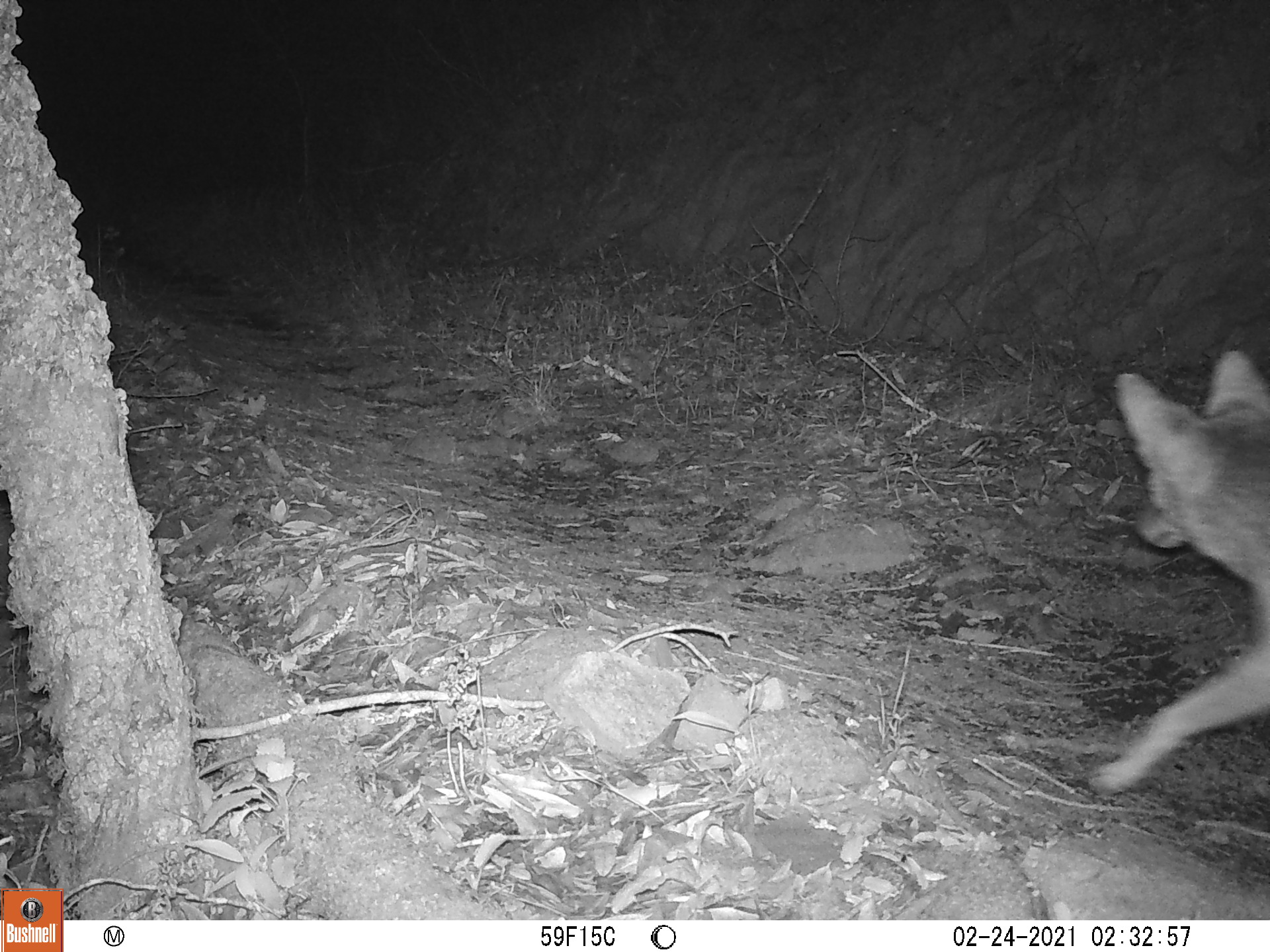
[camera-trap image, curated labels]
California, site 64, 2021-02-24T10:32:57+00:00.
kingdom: Animalia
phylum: Chordata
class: Mammalia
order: Carnivora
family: Canidae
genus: Canis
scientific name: Canis latrans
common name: coyote